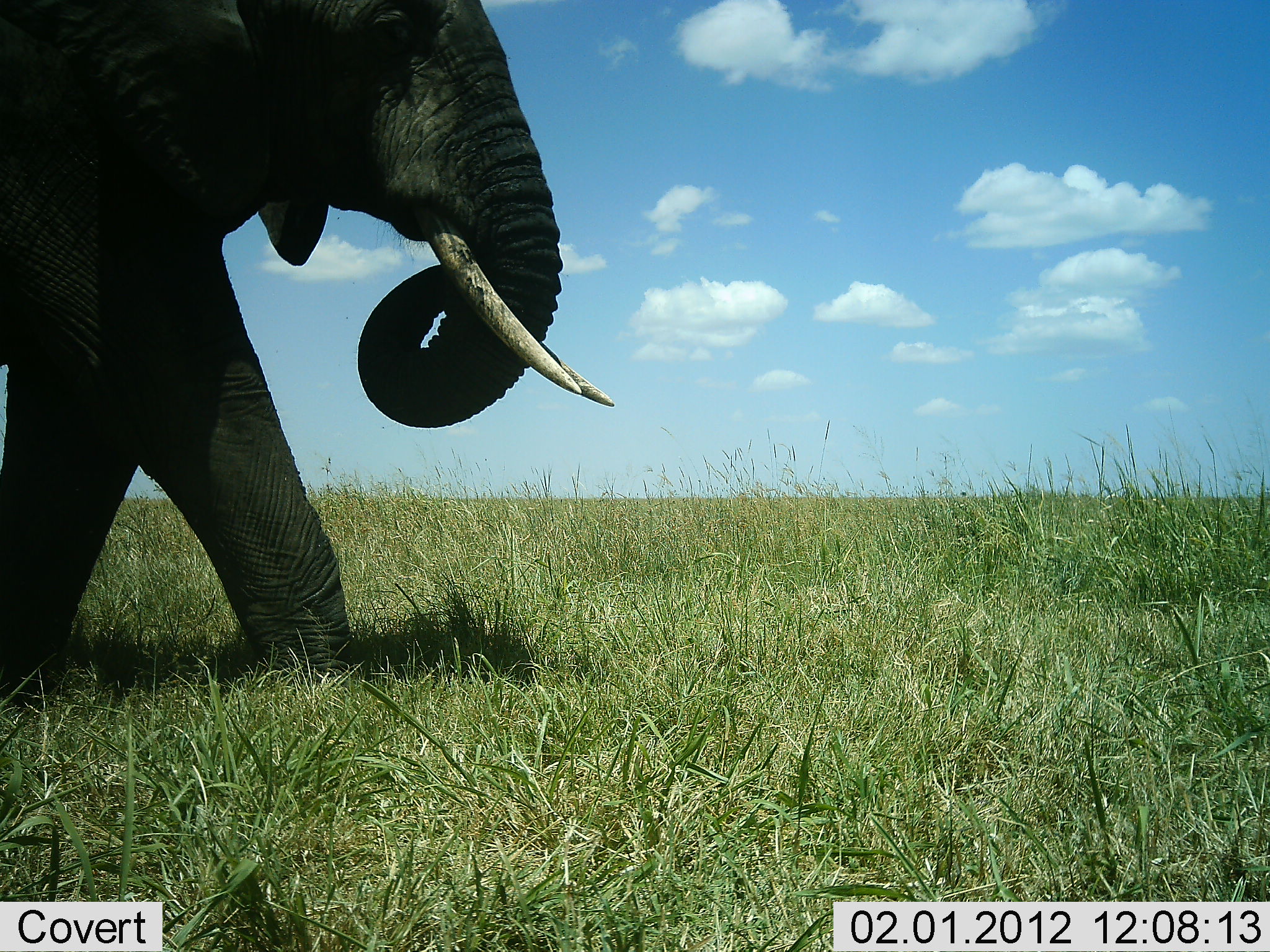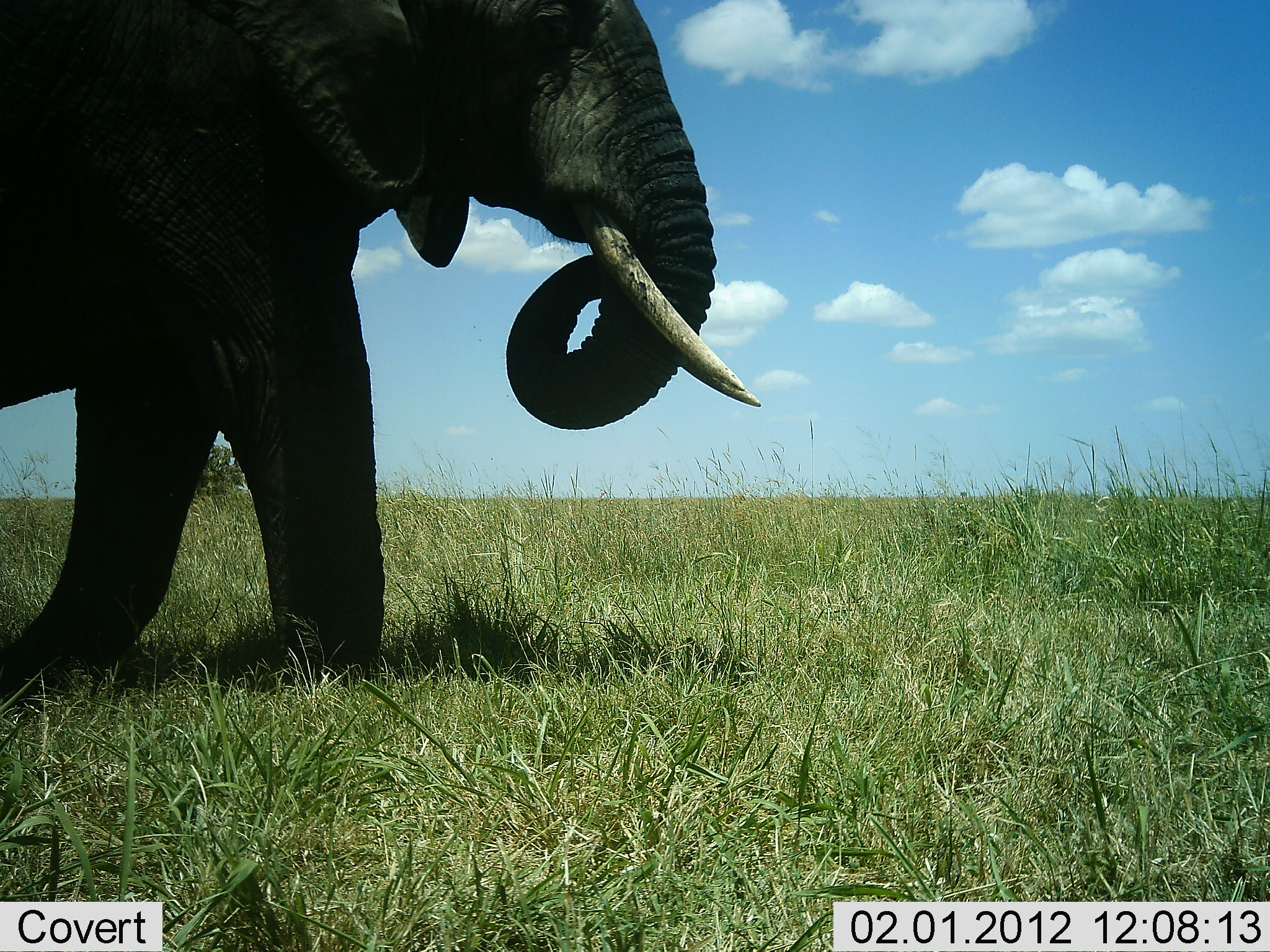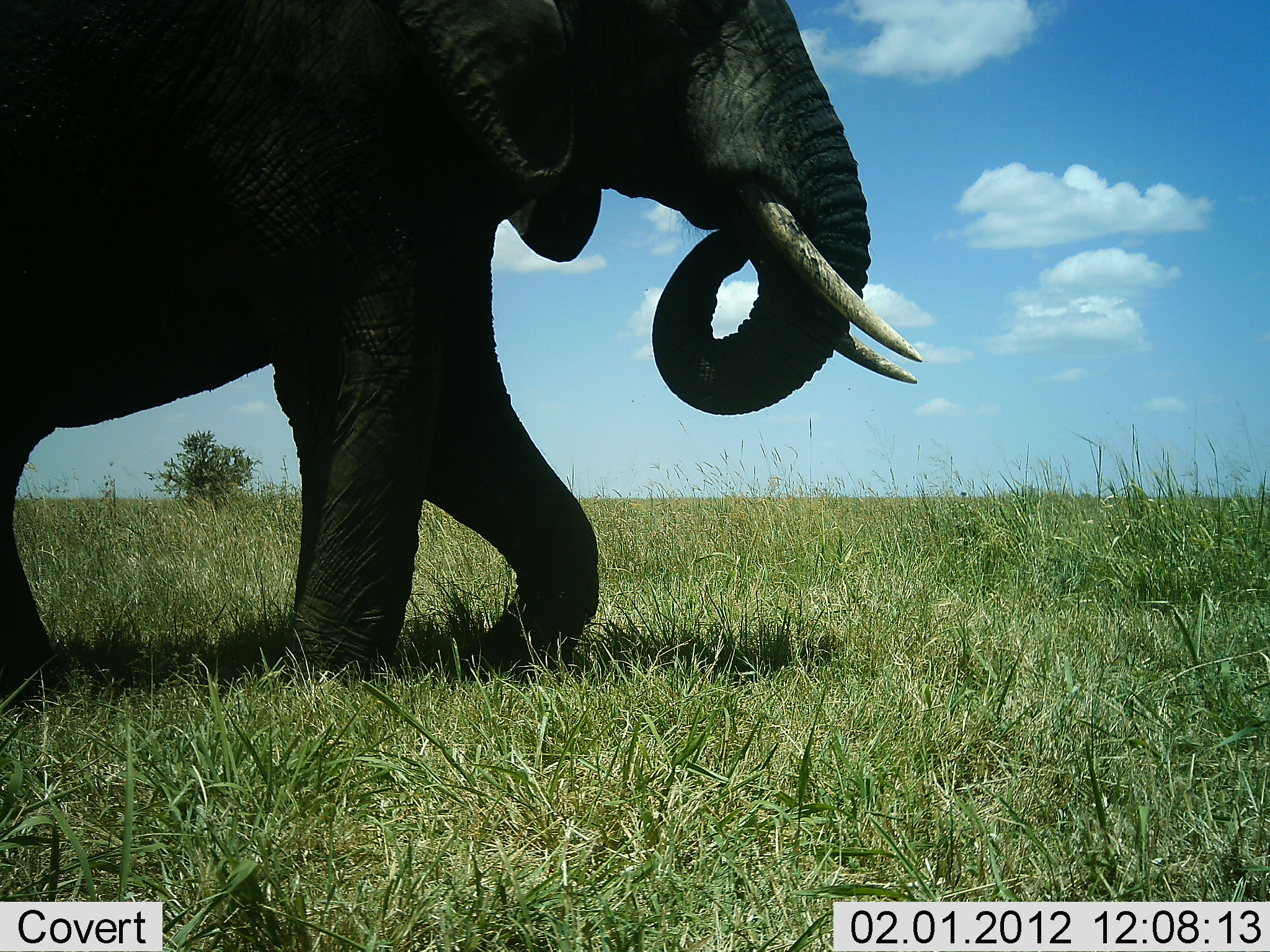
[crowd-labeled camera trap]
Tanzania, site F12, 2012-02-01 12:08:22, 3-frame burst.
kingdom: Animalia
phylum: Chordata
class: Mammalia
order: Proboscidea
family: Elephantidae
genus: Loxodonta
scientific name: Loxodonta africana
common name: african bush elephant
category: elephant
Elephant (african bush elephant) (Loxodonta africana), count 1. Behavior (volunteer vote fractions): standing 4%, resting 0%, moving 96%, interacting 0%. Young present (vote fraction): 0%. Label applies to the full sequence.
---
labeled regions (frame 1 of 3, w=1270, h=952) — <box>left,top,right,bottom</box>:
animal: <box>0,0,614,703</box>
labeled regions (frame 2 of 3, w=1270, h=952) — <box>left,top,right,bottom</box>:
animal: <box>0,0,761,693</box>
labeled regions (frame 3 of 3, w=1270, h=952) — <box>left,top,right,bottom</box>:
animal: <box>0,0,924,708</box>